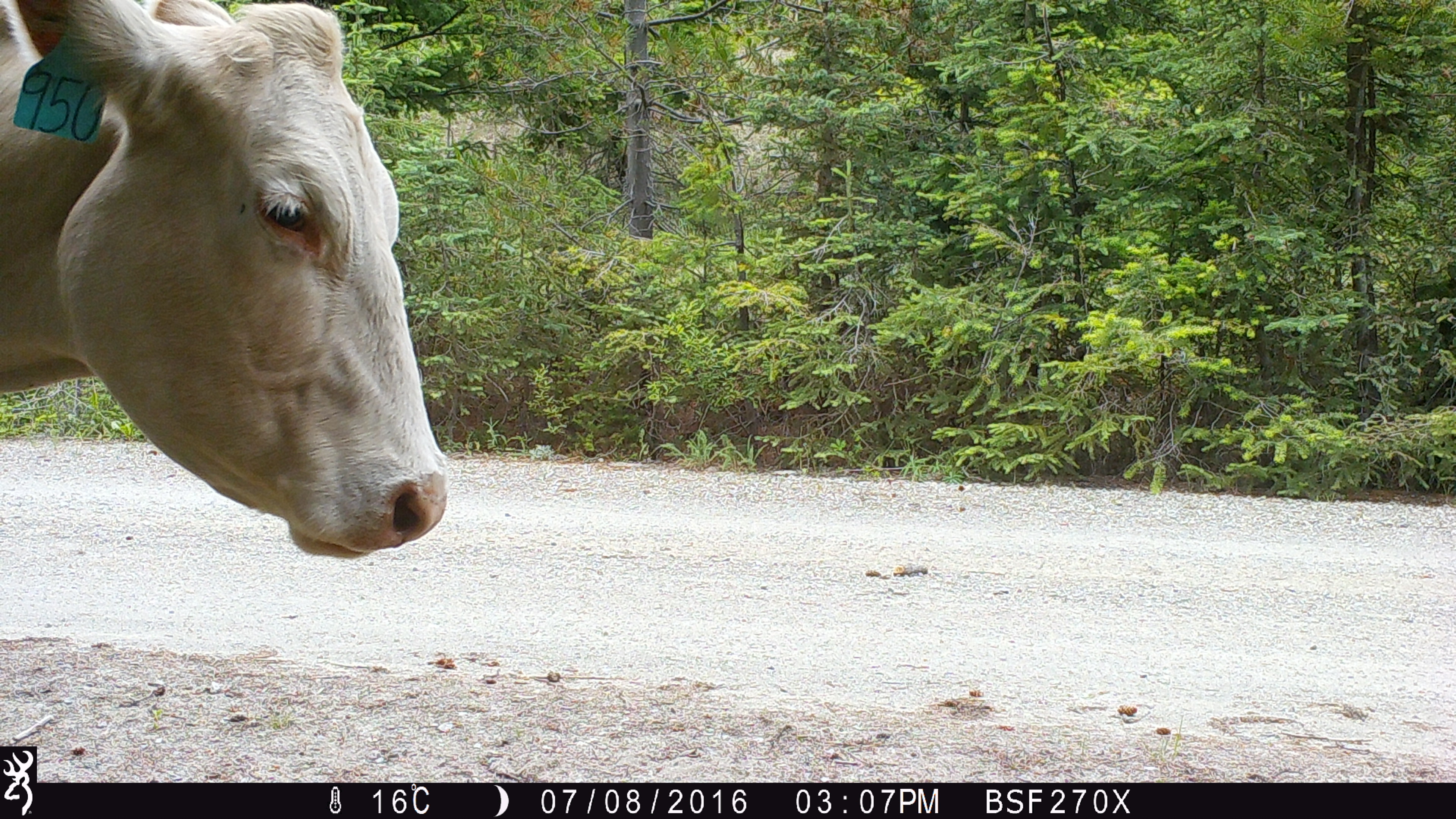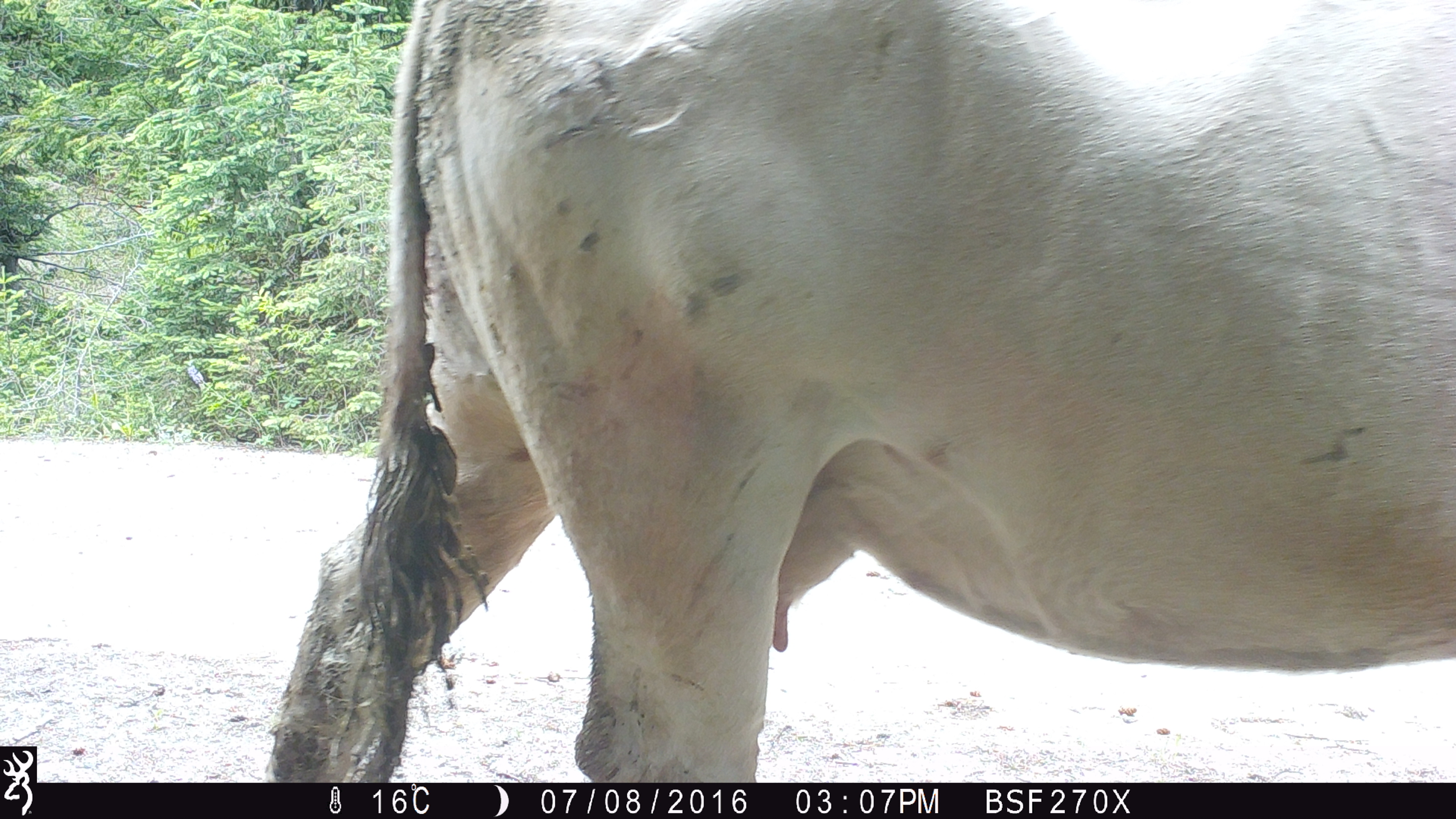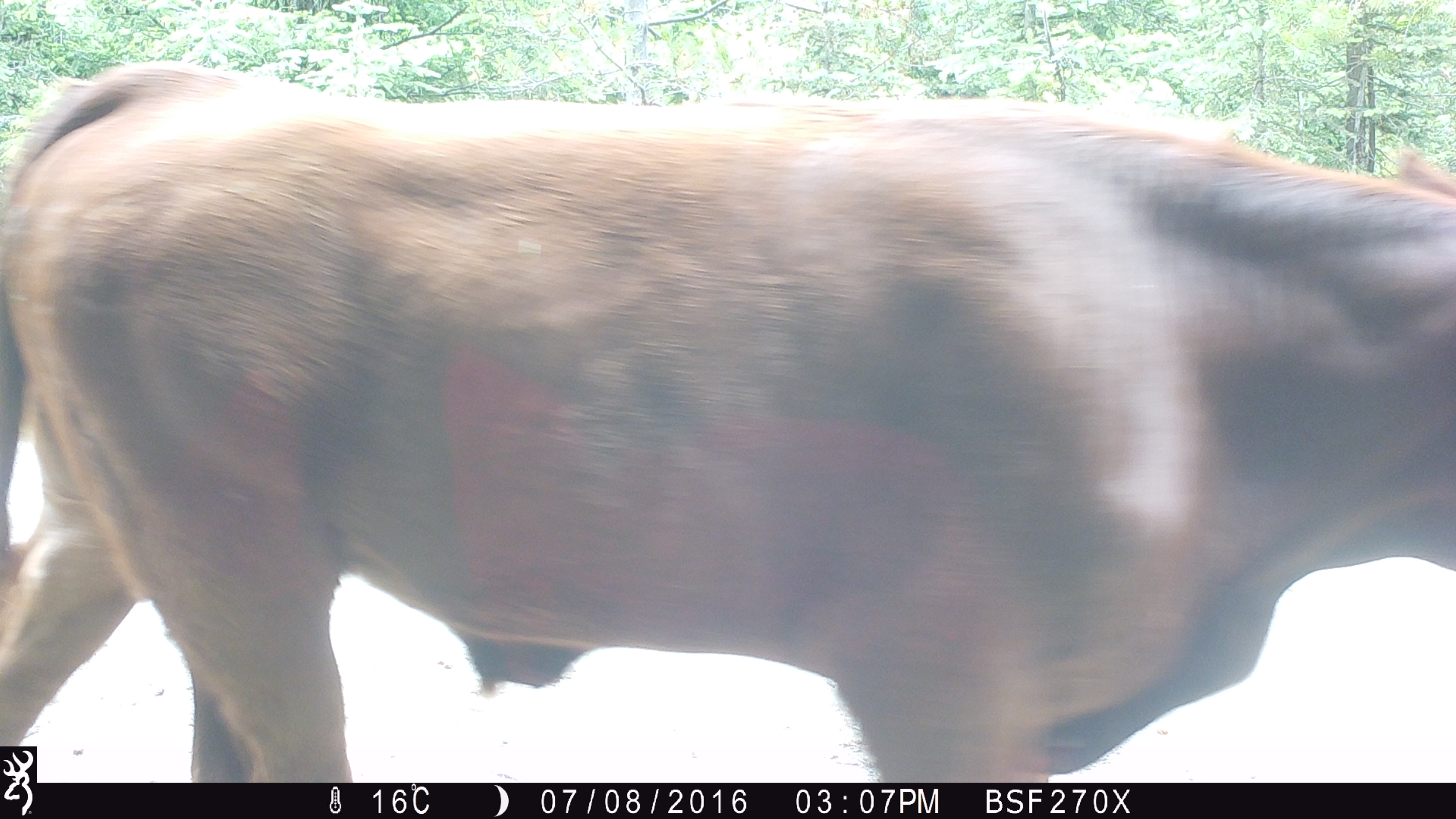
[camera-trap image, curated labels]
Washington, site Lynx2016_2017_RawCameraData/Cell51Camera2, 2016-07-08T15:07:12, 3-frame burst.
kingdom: Animalia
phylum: Chordata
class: Mammalia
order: Artiodactyla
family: Bovidae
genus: Bos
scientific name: Bos taurus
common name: domestic cattle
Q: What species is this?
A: Domestic cattle (Bos taurus).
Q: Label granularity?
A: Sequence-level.